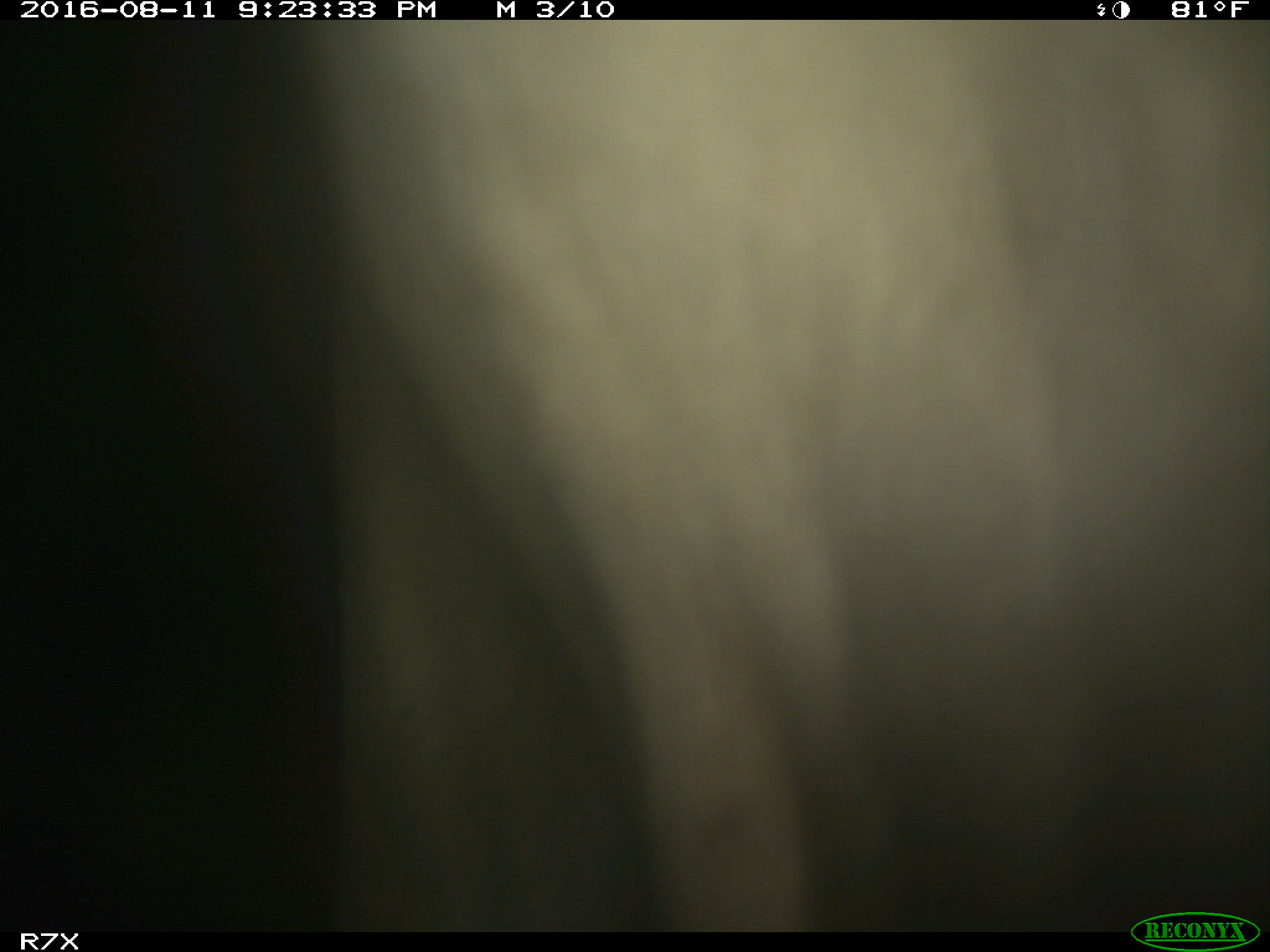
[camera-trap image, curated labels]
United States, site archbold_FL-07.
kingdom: Animalia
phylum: Chordata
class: Mammalia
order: Artiodactyla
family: Bovidae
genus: Bos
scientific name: Bos taurus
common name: domestic cow